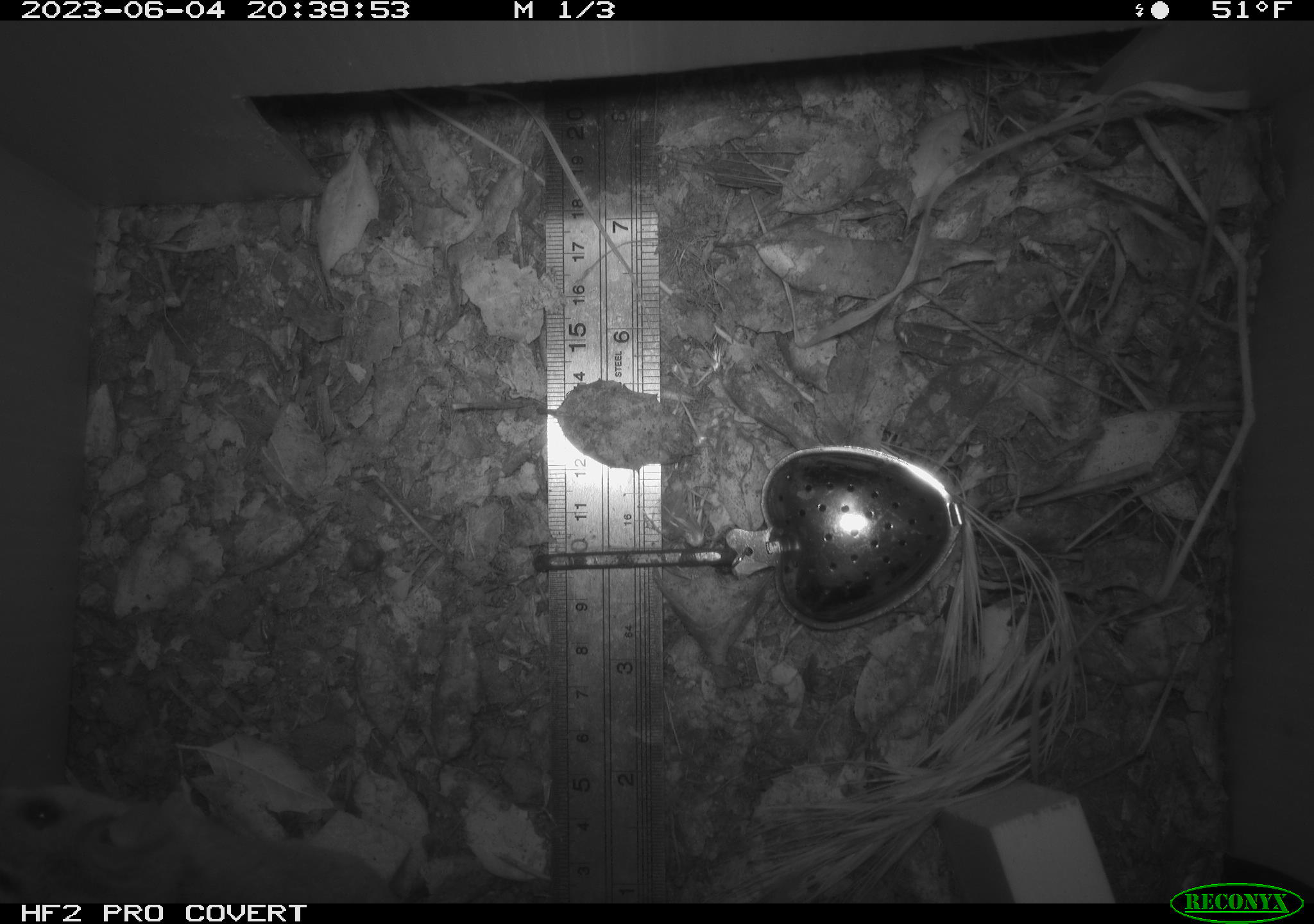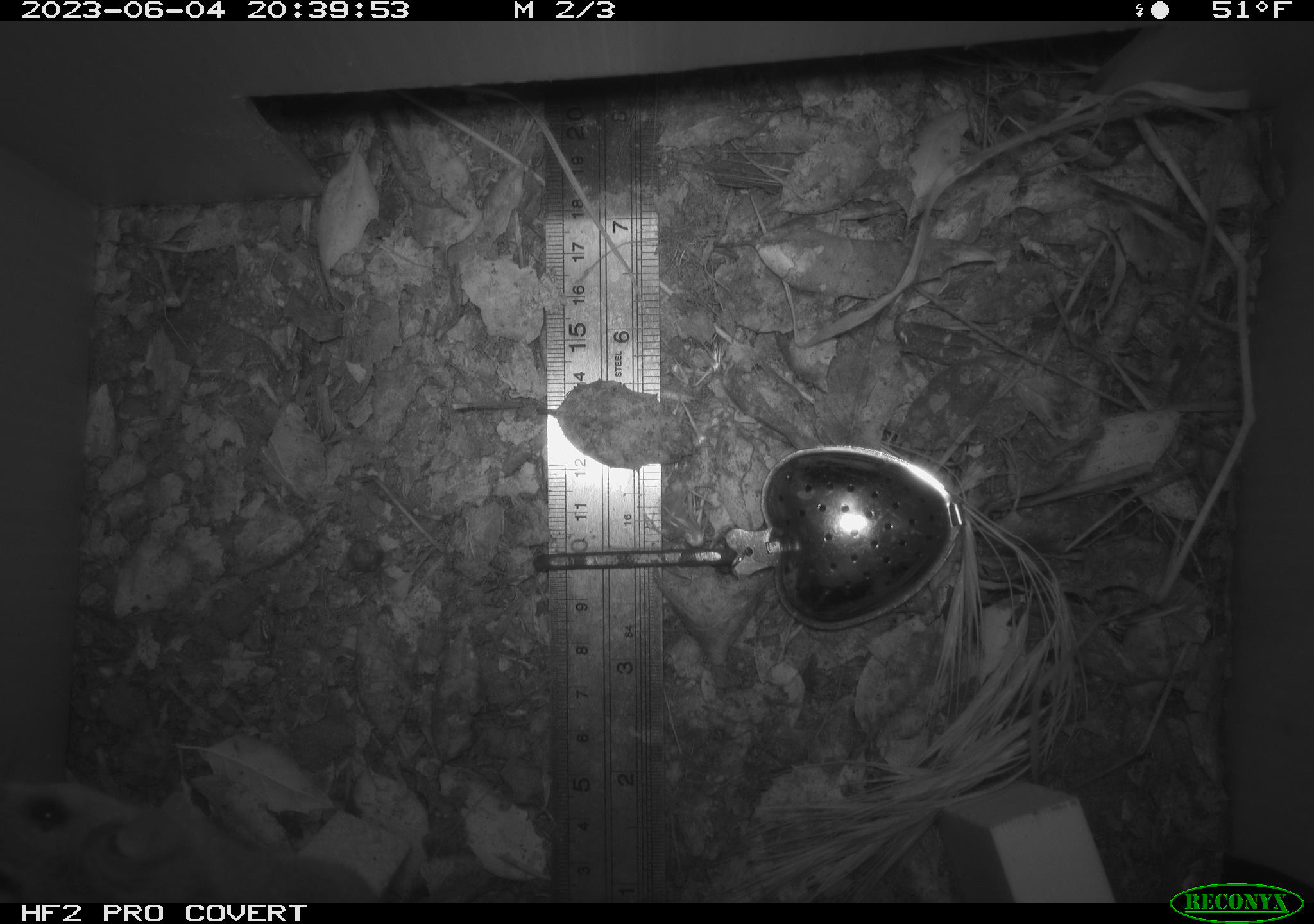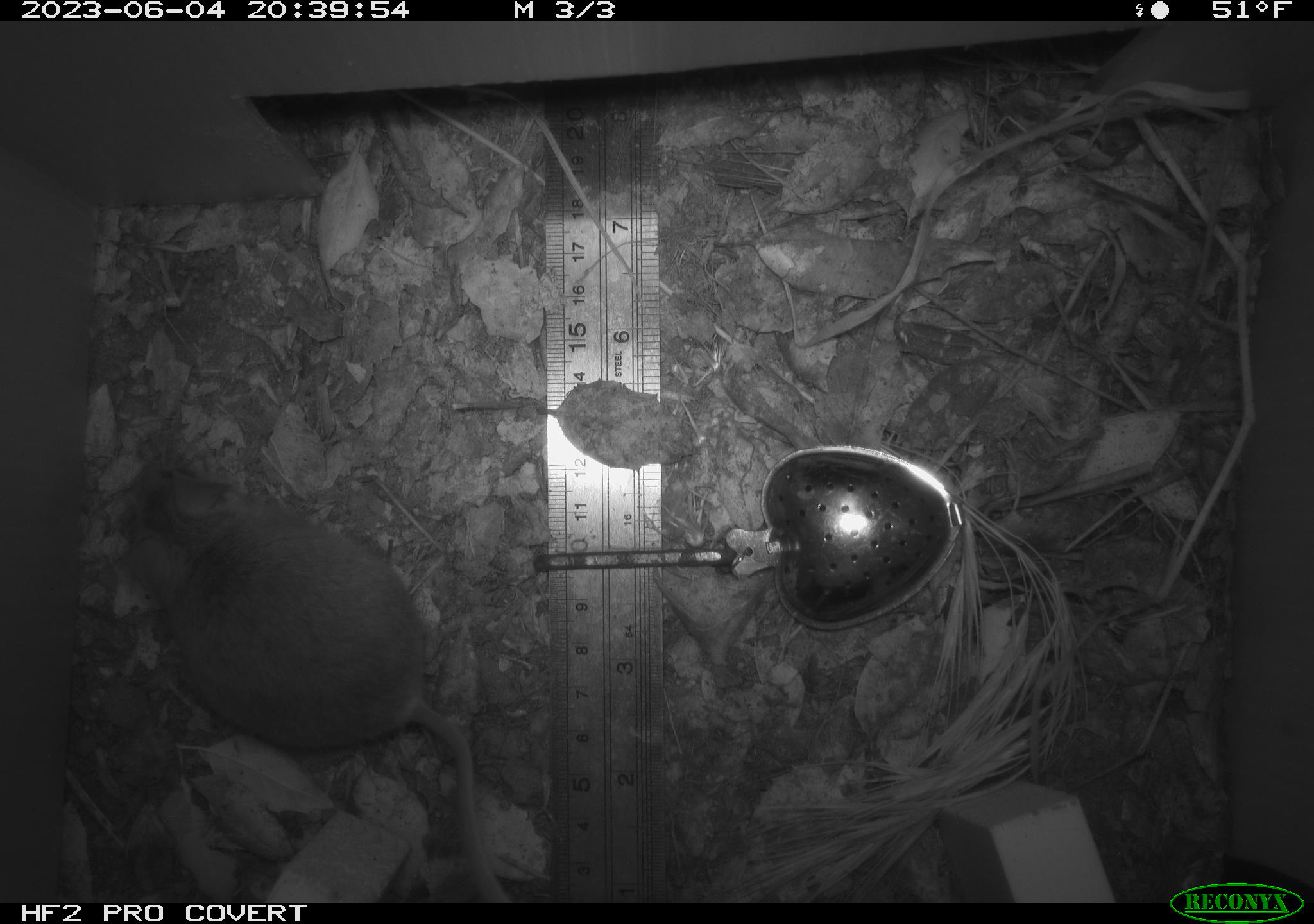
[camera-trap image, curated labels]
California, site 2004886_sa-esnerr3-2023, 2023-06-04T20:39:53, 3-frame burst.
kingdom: Animalia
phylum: Chordata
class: Mammalia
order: Rodentia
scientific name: Rodentia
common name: mouse species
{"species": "mouse species (Rodentia)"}